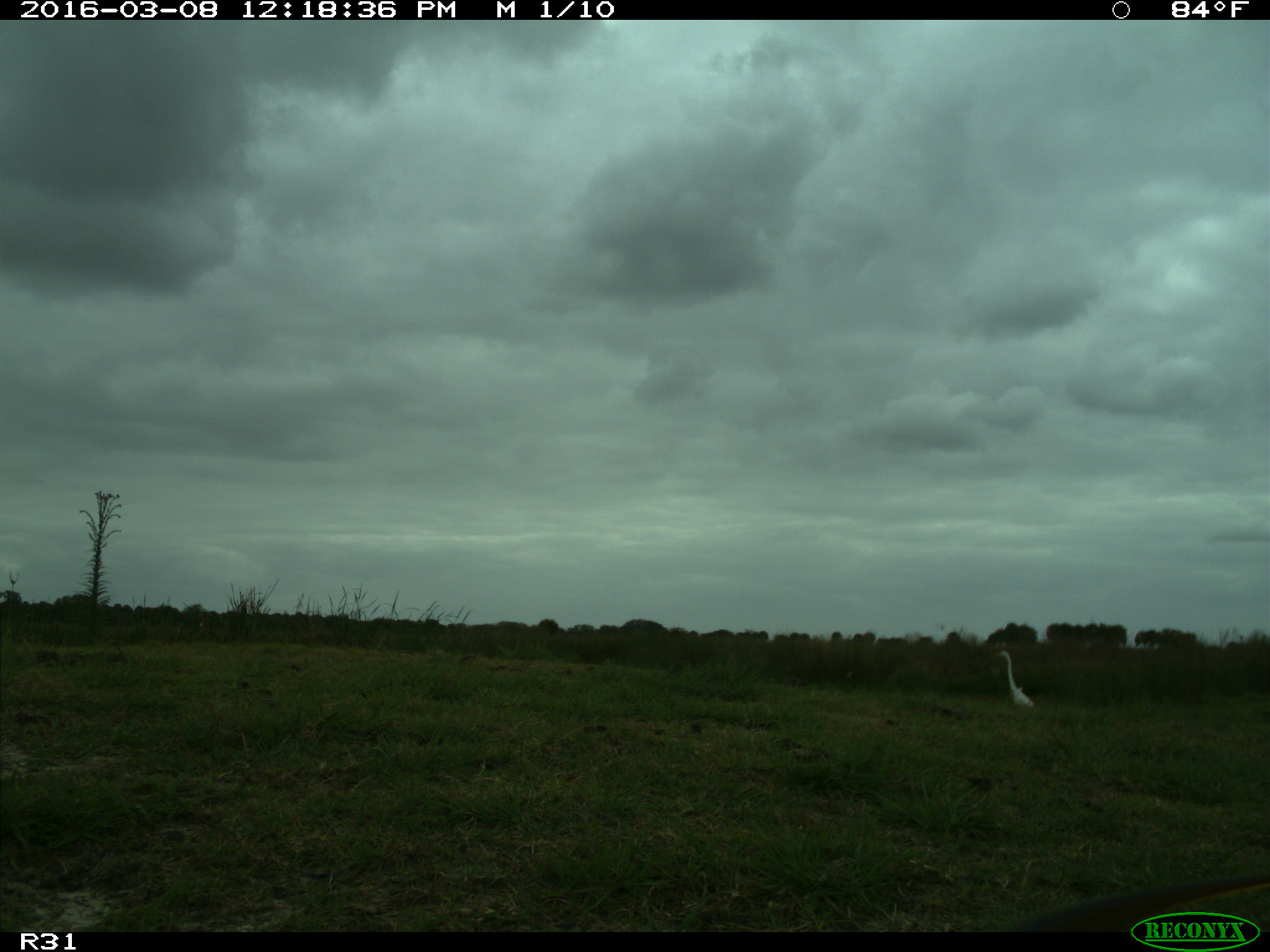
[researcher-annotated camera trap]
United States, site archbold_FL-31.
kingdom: Animalia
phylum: Chordata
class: Aves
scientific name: Aves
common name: birds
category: unidentified bird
Unidentified bird (birds) (Aves).